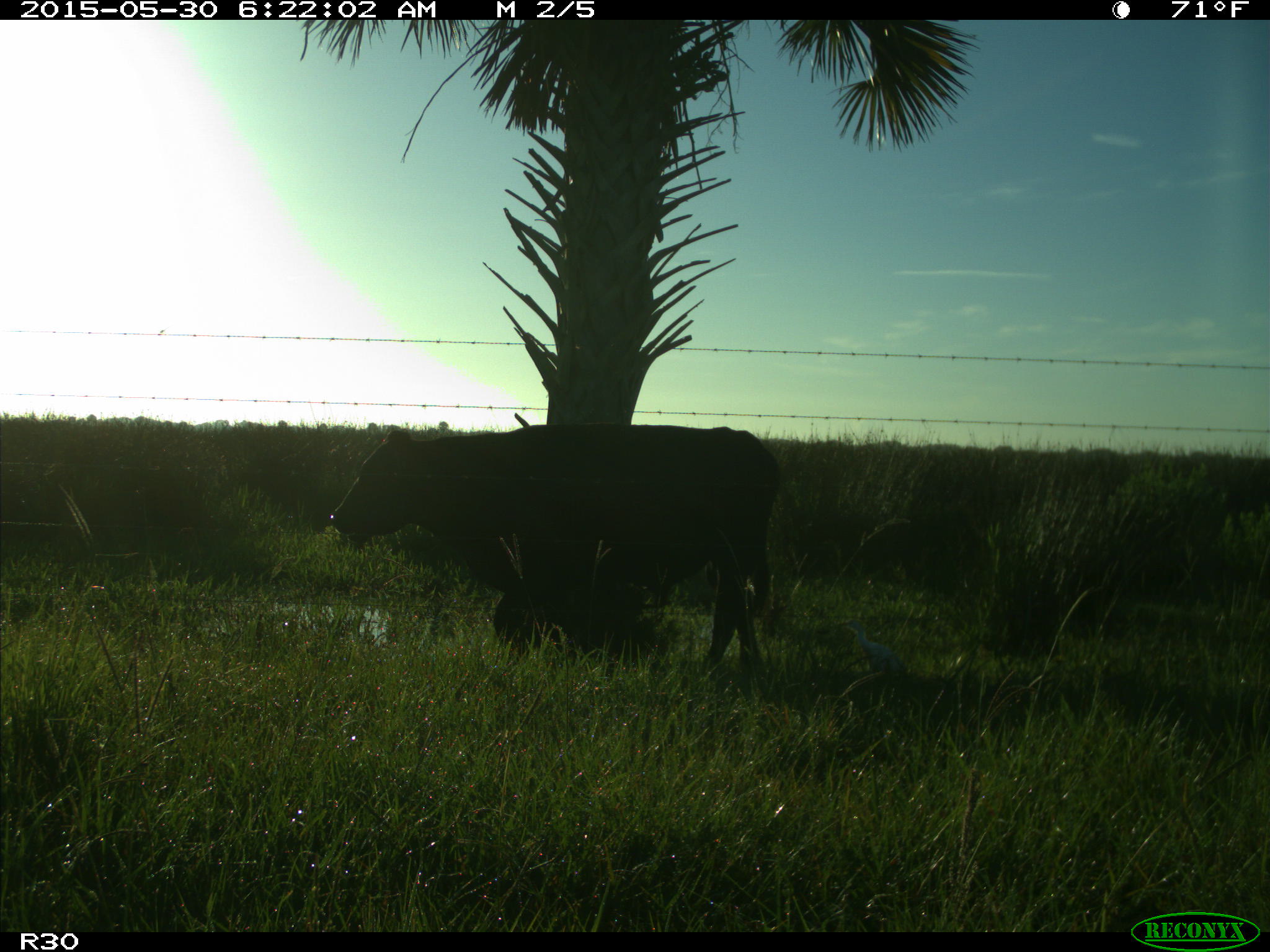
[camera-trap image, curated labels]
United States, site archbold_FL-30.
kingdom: Animalia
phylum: Chordata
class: Mammalia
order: Artiodactyla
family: Bovidae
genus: Bos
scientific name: Bos taurus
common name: domestic cow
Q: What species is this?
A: Bos taurus (domestic cow).